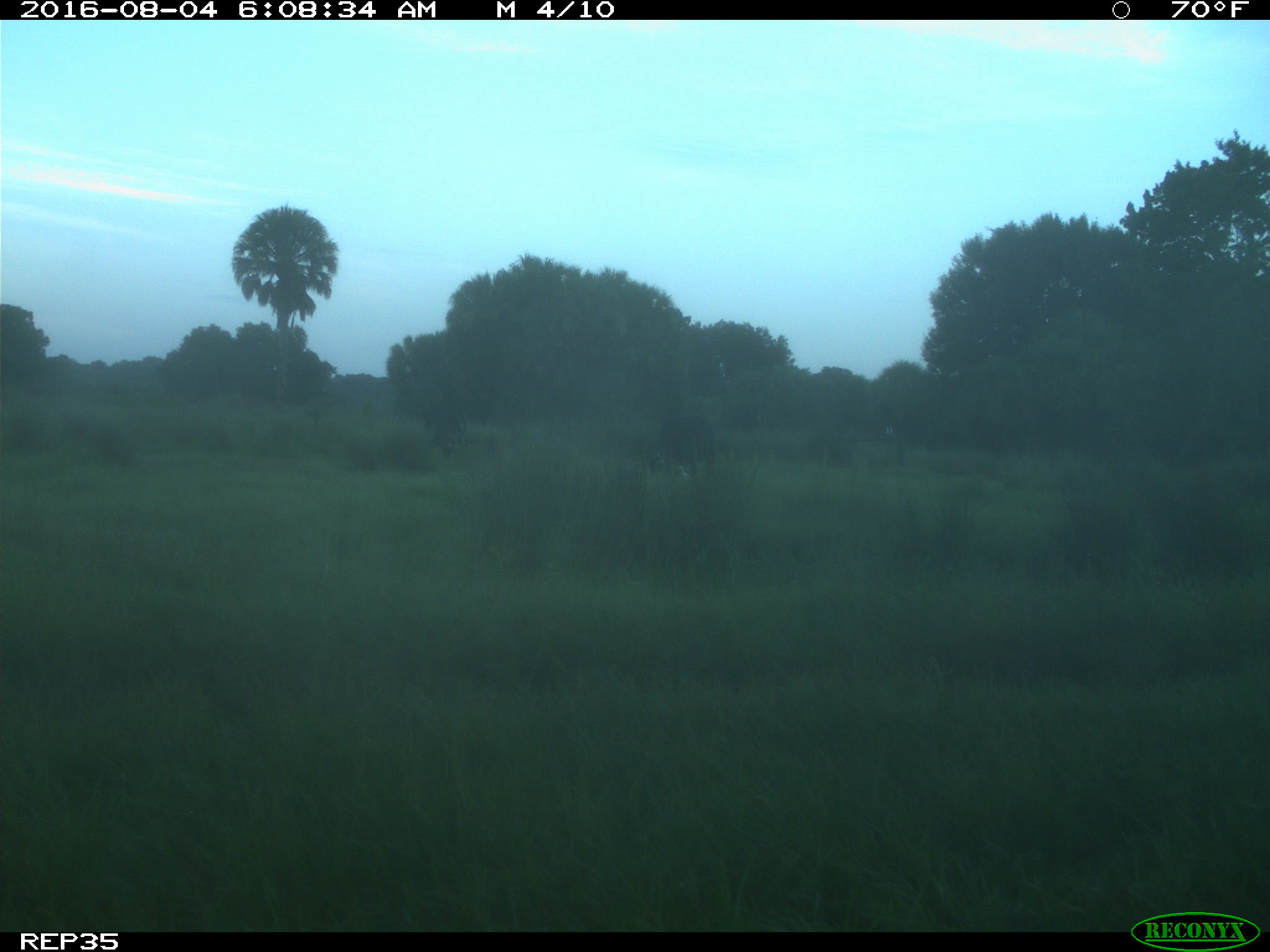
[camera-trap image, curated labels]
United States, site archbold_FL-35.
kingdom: Animalia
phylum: Chordata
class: Mammalia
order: Artiodactyla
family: Bovidae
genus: Bos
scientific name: Bos taurus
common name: domestic cow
Bos taurus (domestic cow).